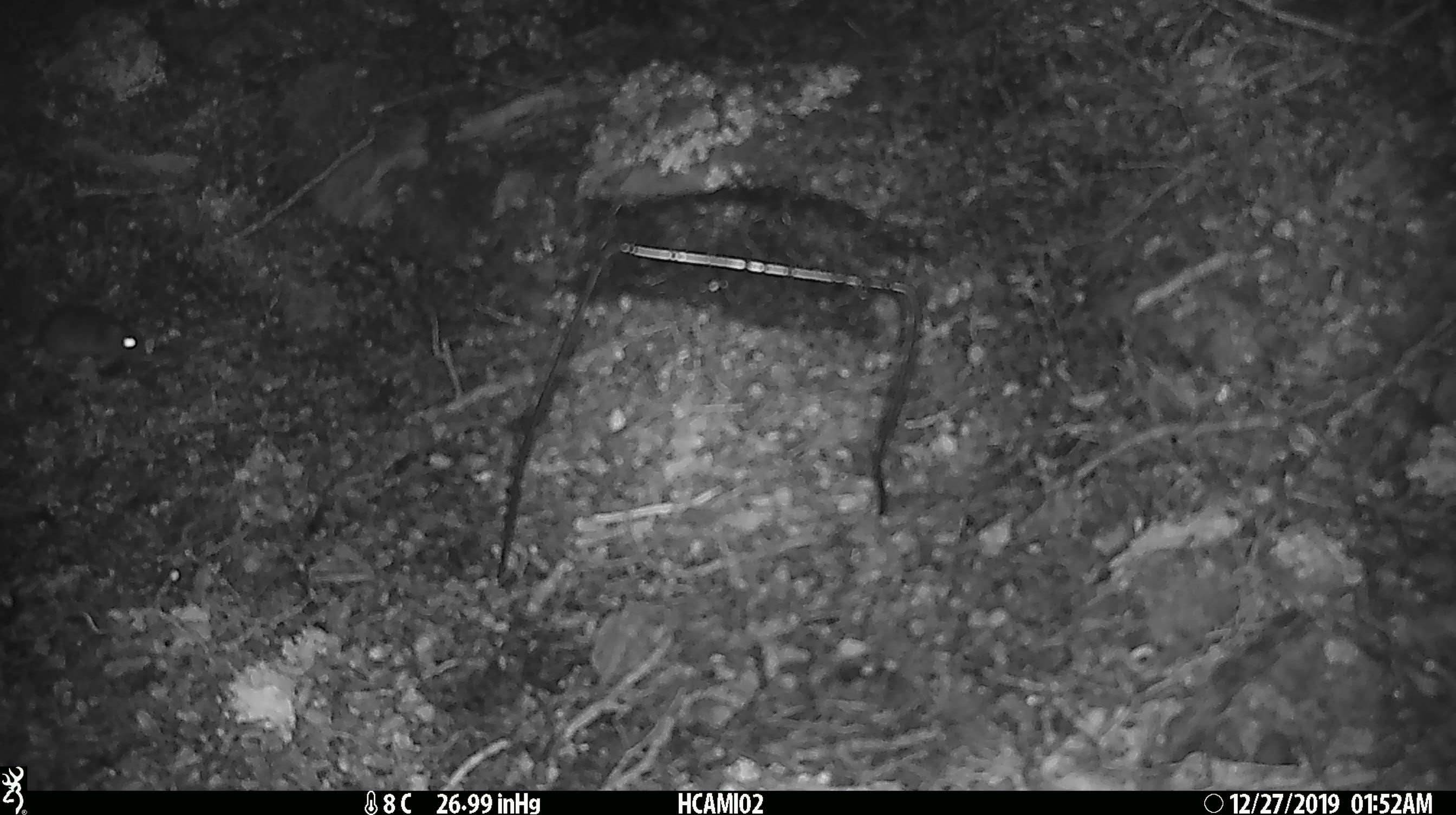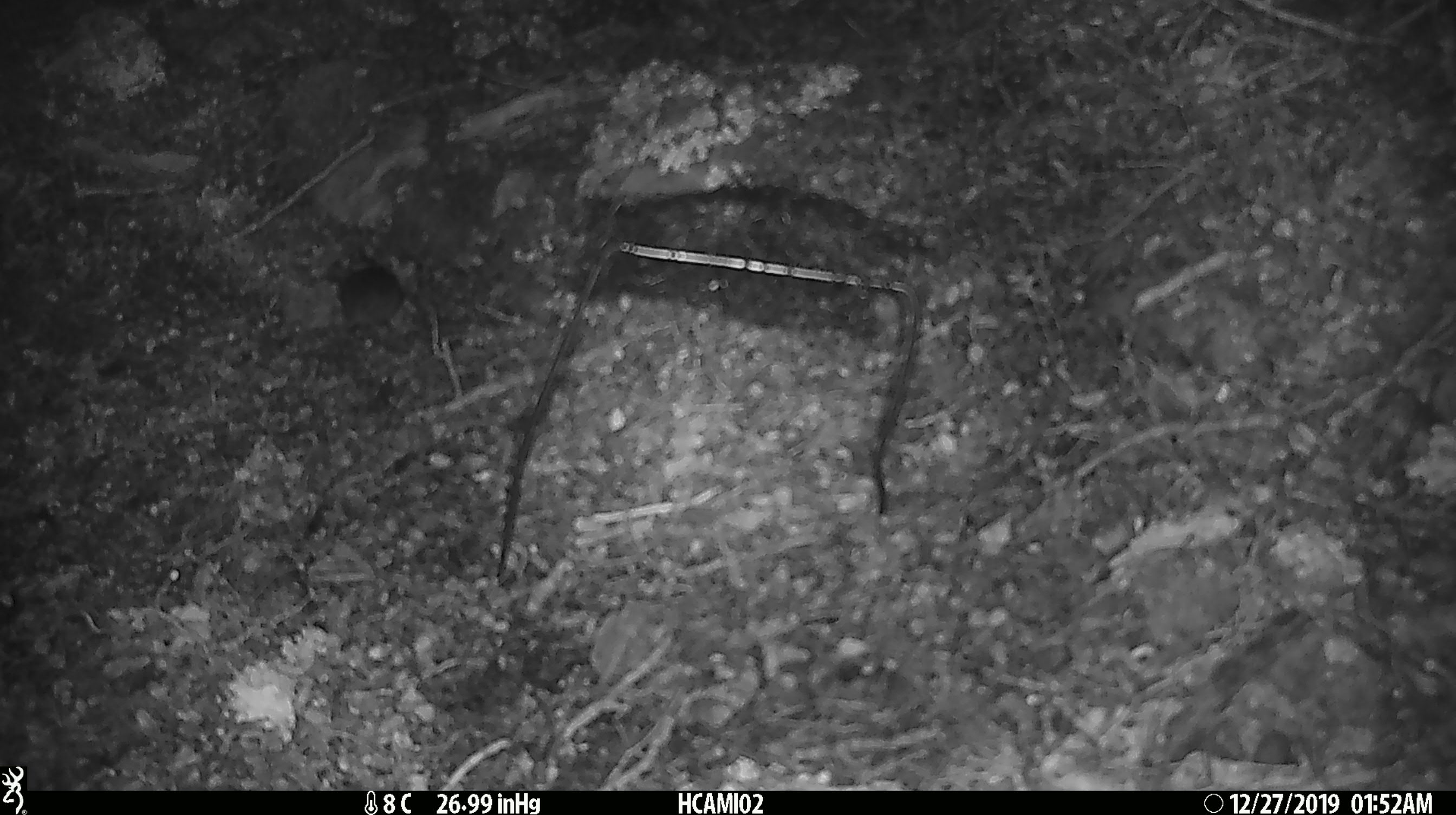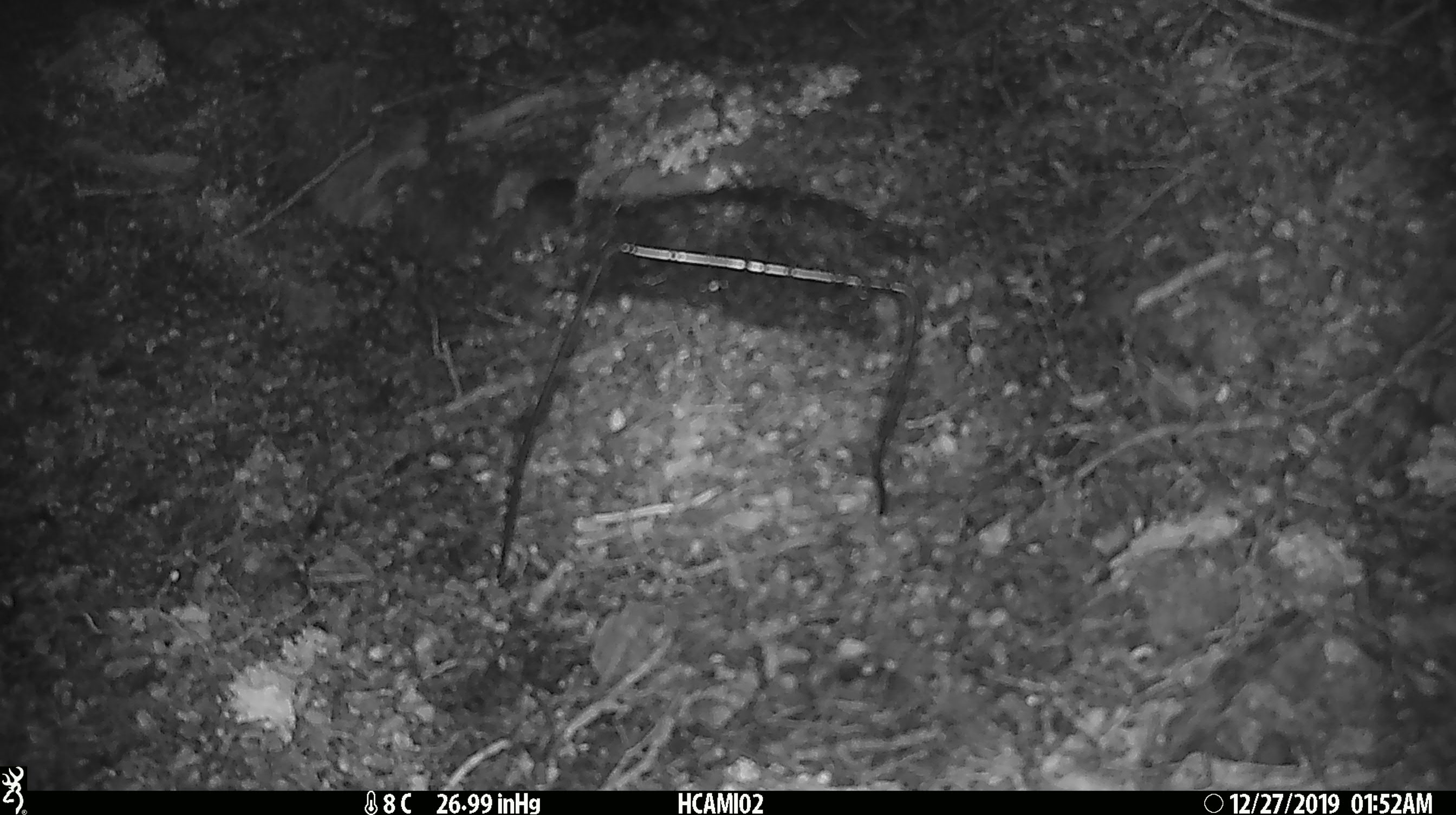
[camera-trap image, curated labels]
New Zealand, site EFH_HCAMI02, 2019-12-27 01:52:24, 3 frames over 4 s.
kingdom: Animalia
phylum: Chordata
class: Mammalia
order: Rodentia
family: Muridae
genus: Mus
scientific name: Mus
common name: mouse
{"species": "mouse (Mus)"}